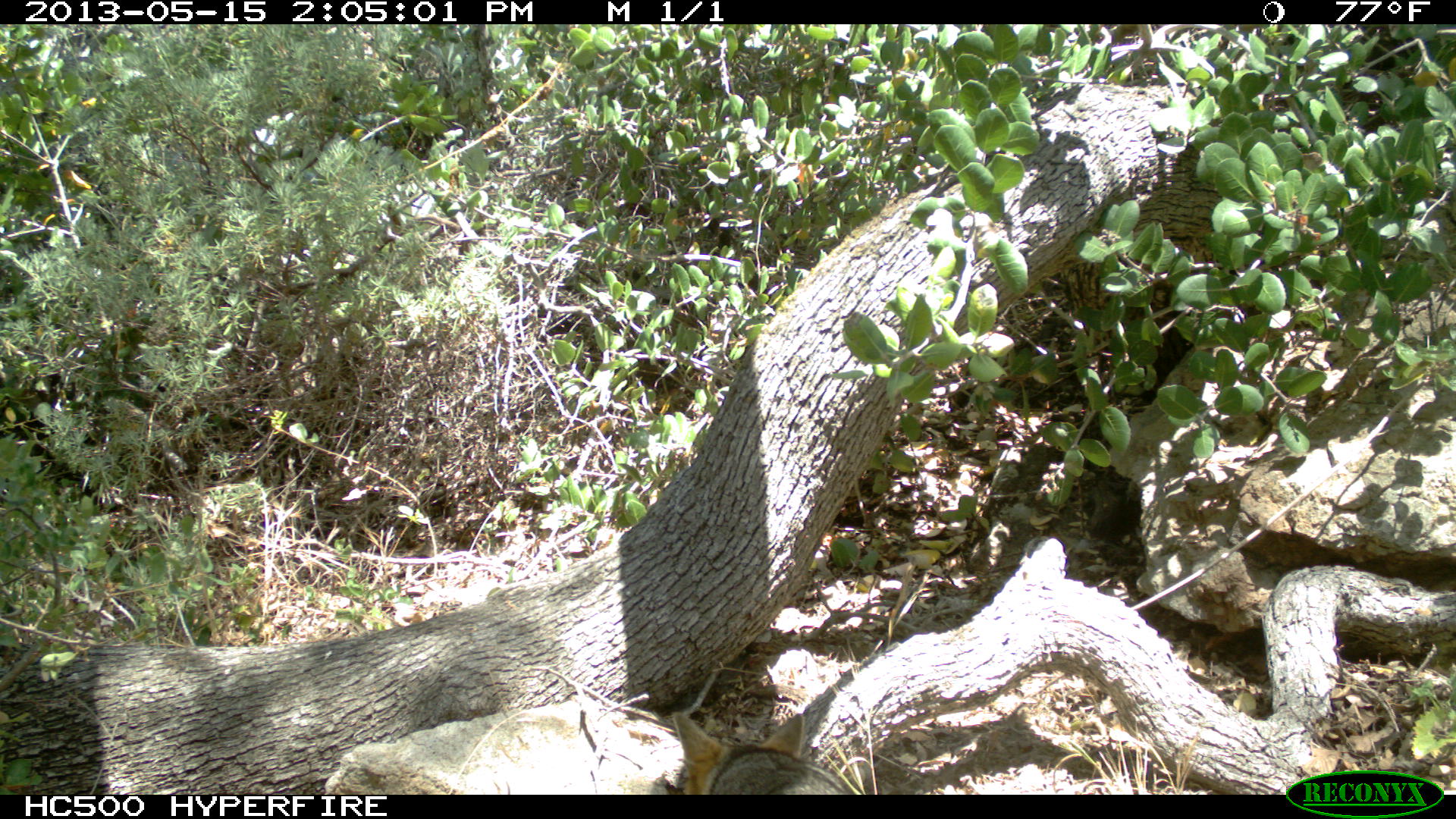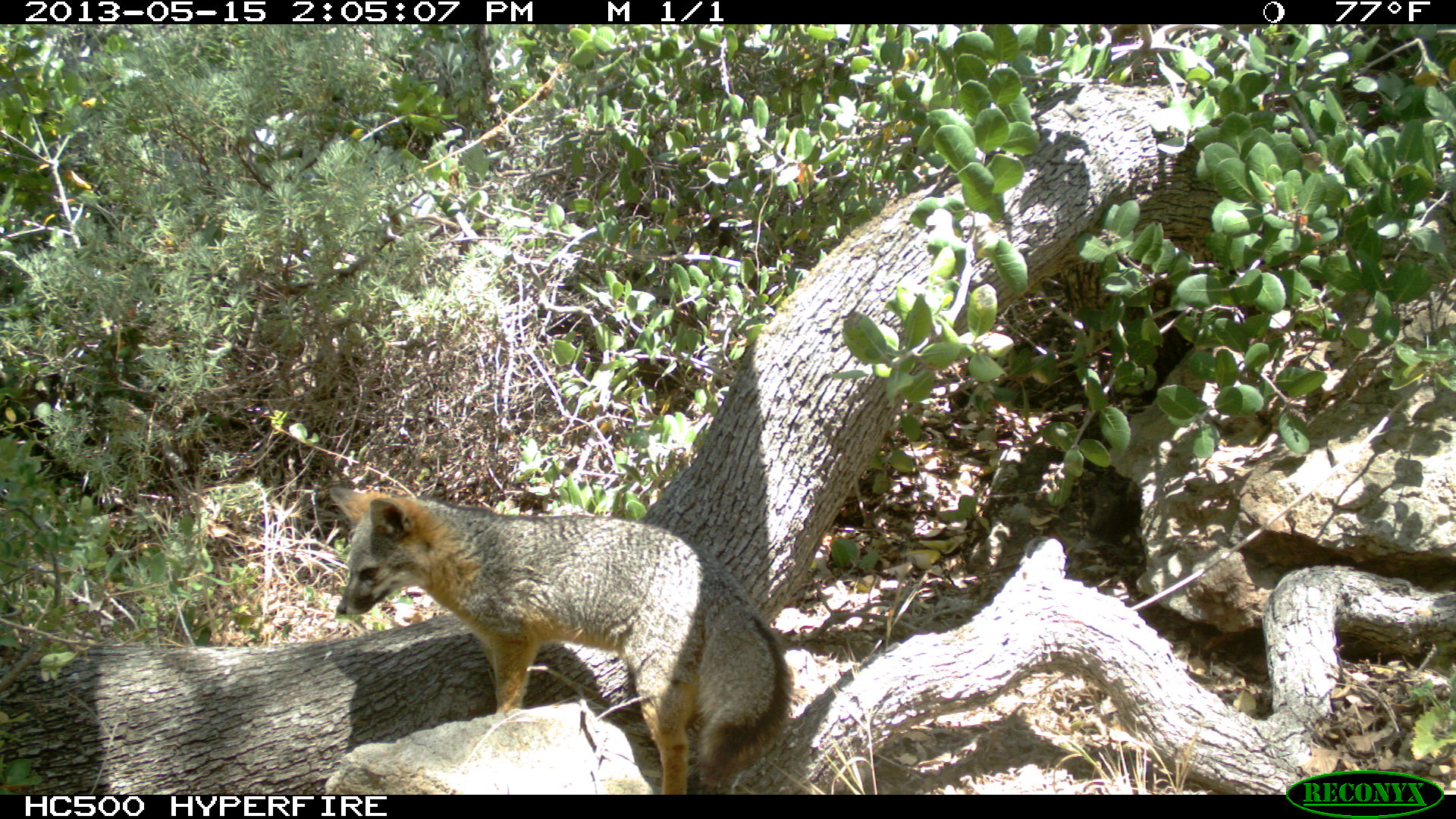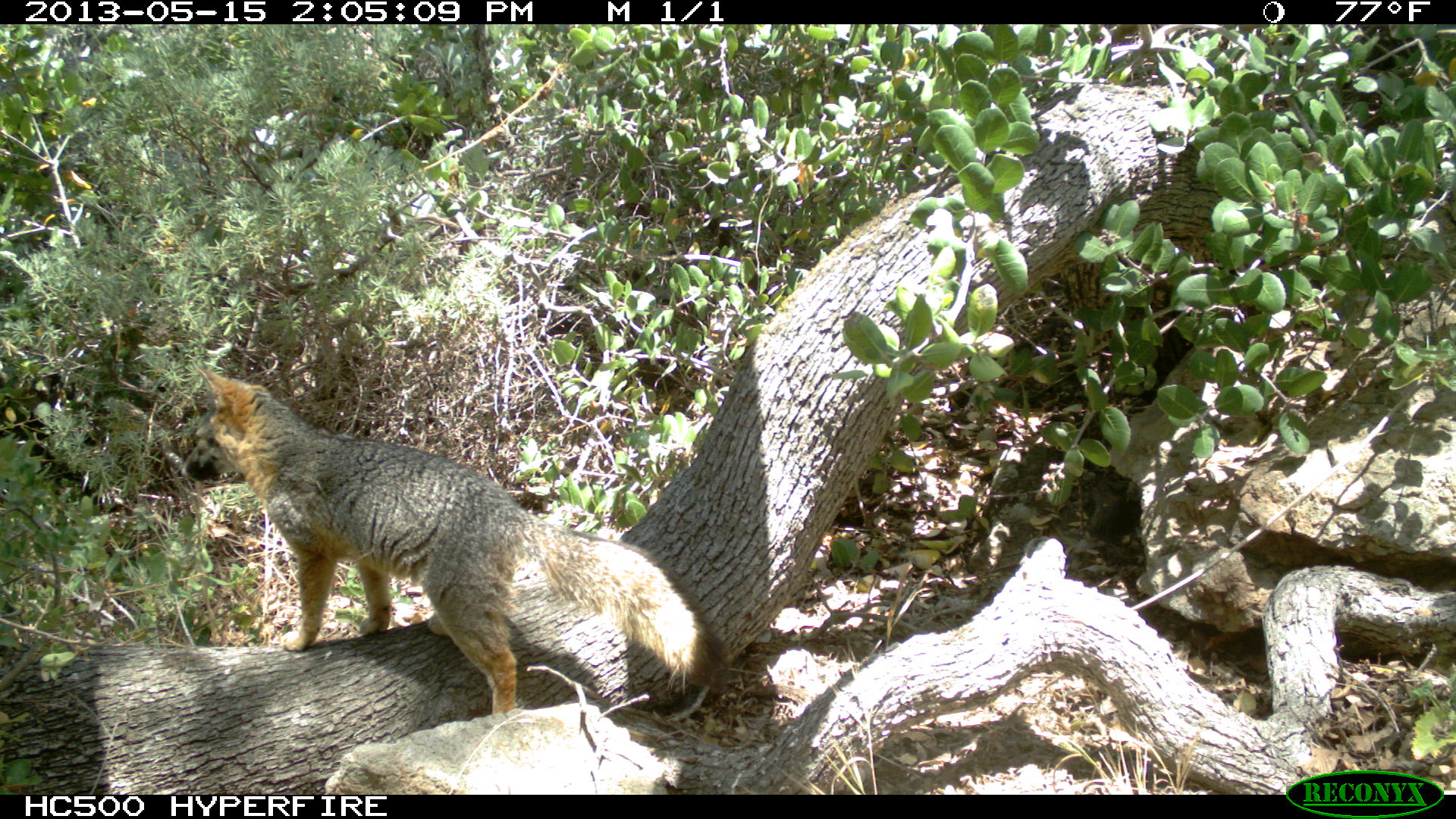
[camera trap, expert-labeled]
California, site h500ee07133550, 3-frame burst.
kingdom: Animalia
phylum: Chordata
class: Mammalia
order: Carnivora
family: Canidae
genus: Urocyon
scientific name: Urocyon littoralis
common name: island fox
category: fox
Fox (island fox) (Urocyon littoralis).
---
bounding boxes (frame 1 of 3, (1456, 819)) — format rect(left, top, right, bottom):
fox: rect(673, 710, 856, 793)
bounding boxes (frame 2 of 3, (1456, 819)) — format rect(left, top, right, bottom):
fox: rect(328, 484, 791, 792)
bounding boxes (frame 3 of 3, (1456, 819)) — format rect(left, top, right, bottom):
fox: rect(185, 368, 731, 714)